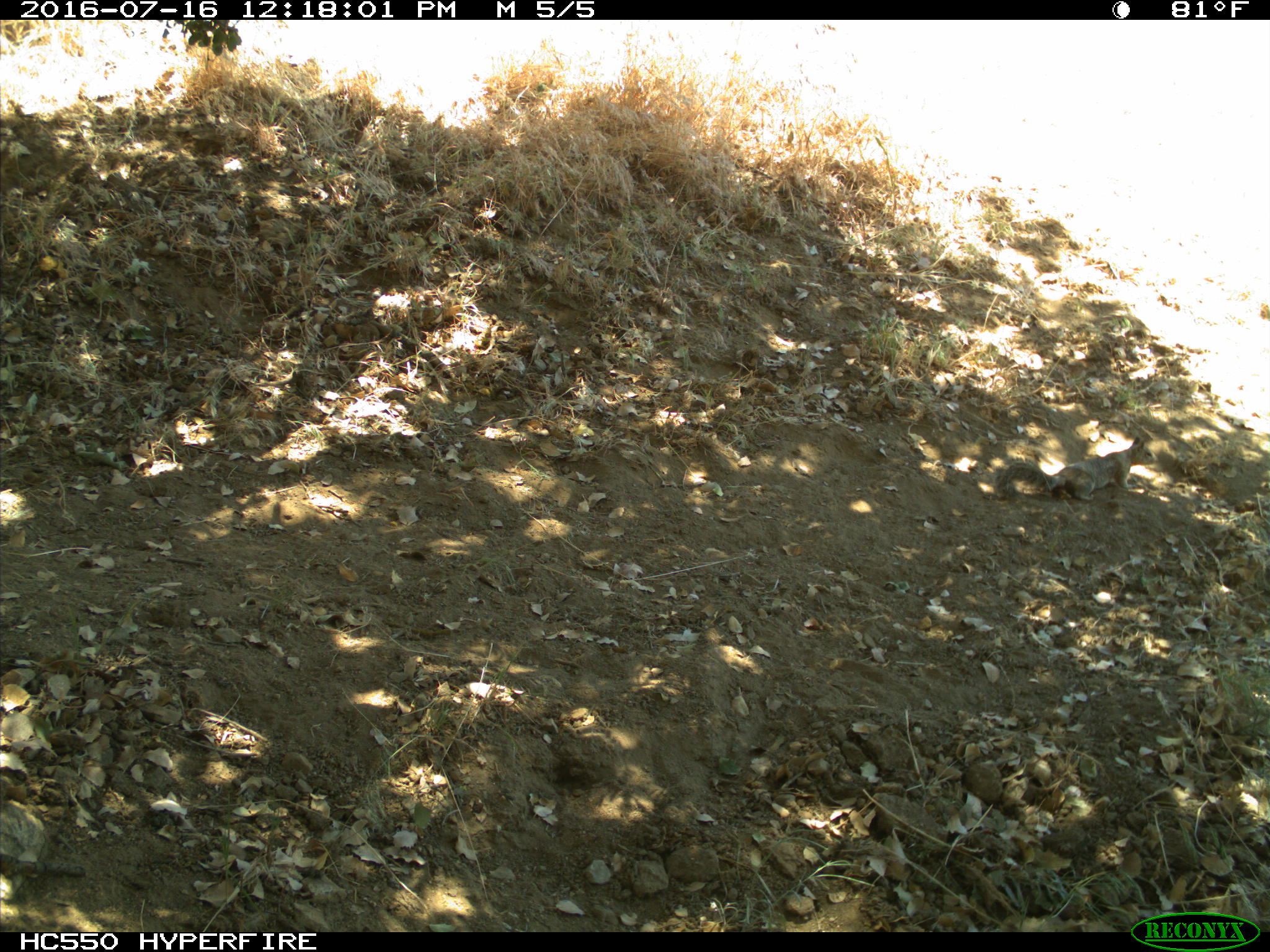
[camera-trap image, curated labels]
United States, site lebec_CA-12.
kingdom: Animalia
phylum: Chordata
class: Mammalia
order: Rodentia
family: Sciuridae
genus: Otospermophilus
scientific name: Otospermophilus beecheyi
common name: california ground squirrel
Otospermophilus beecheyi (california ground squirrel).